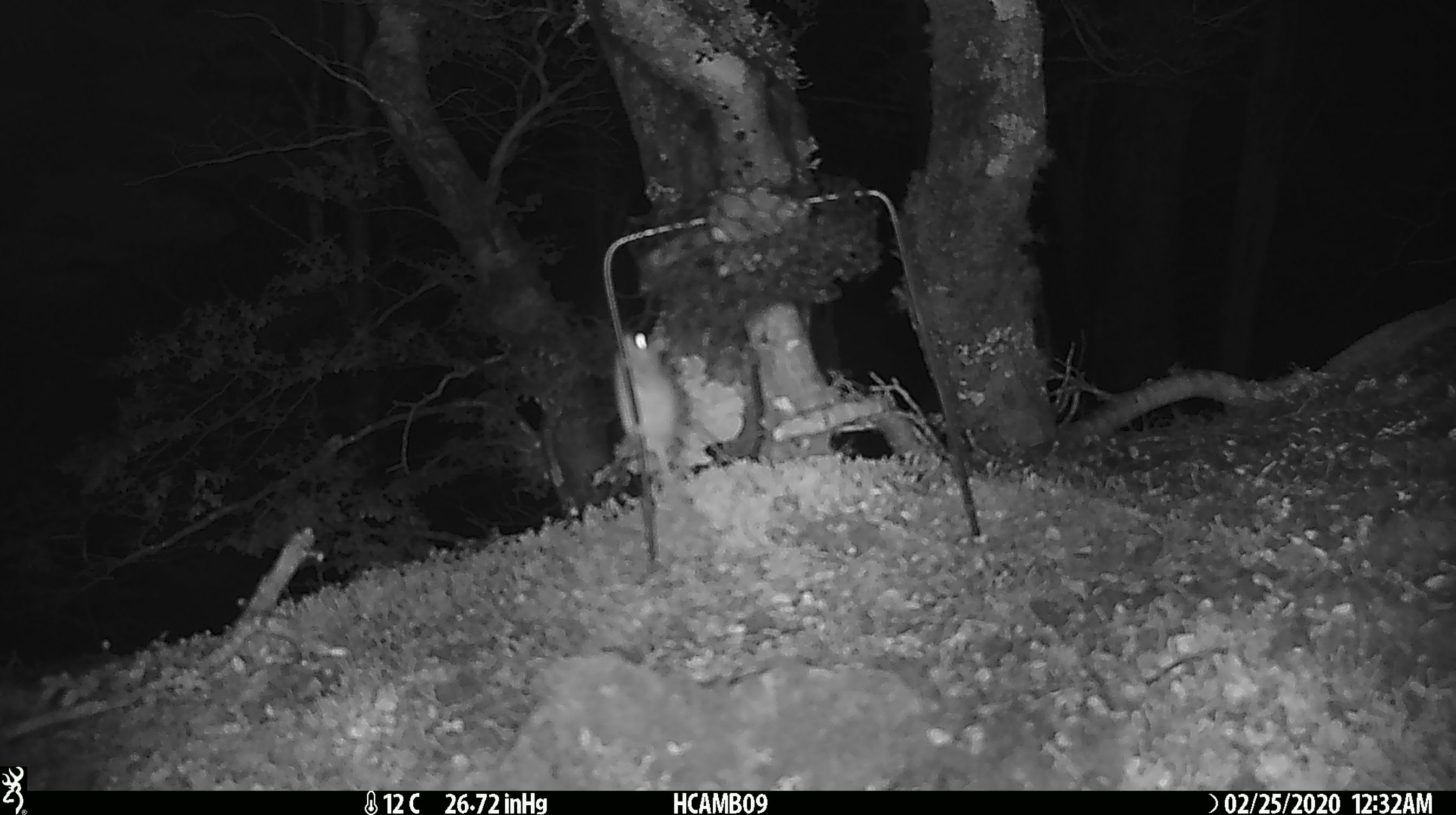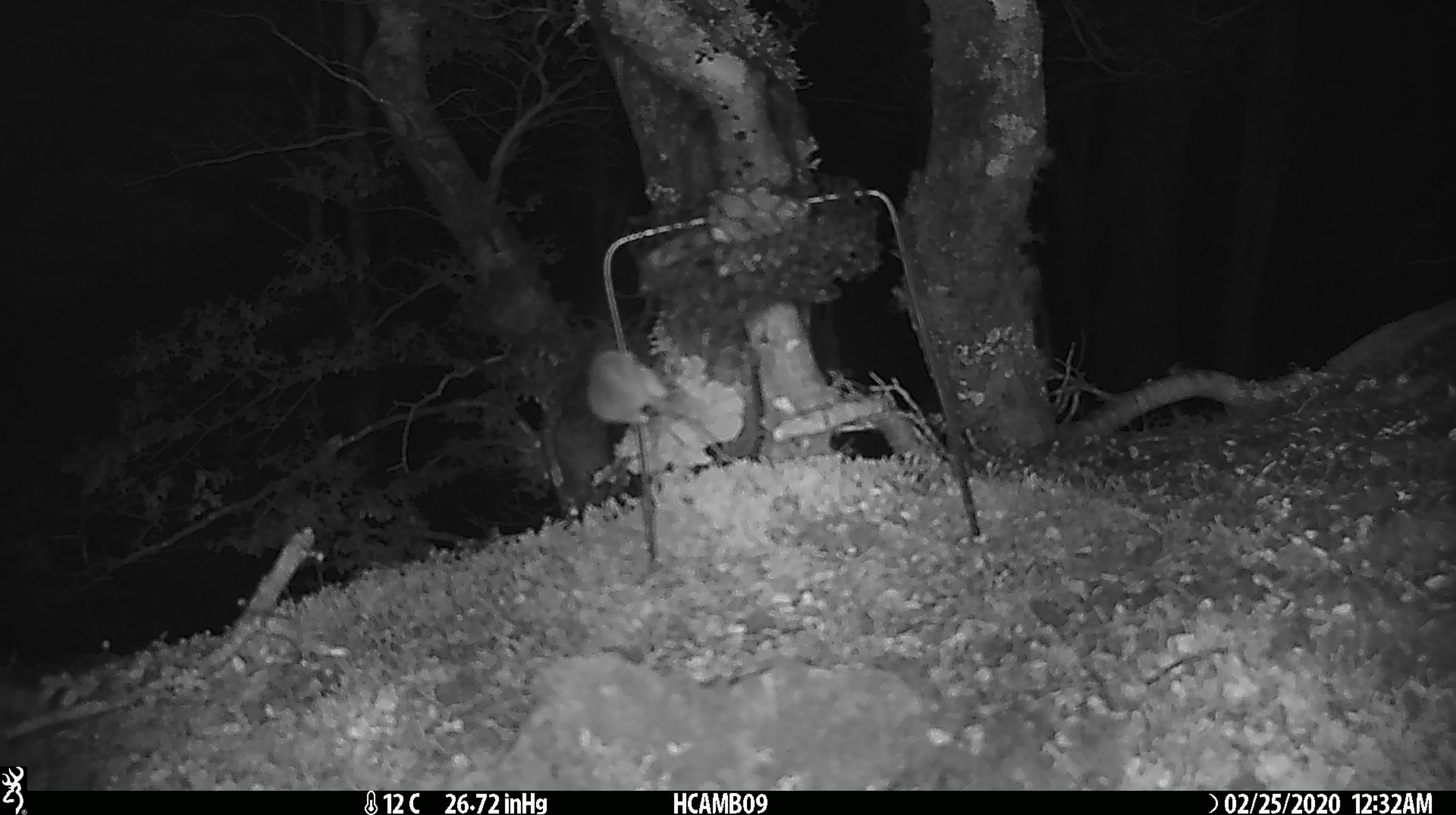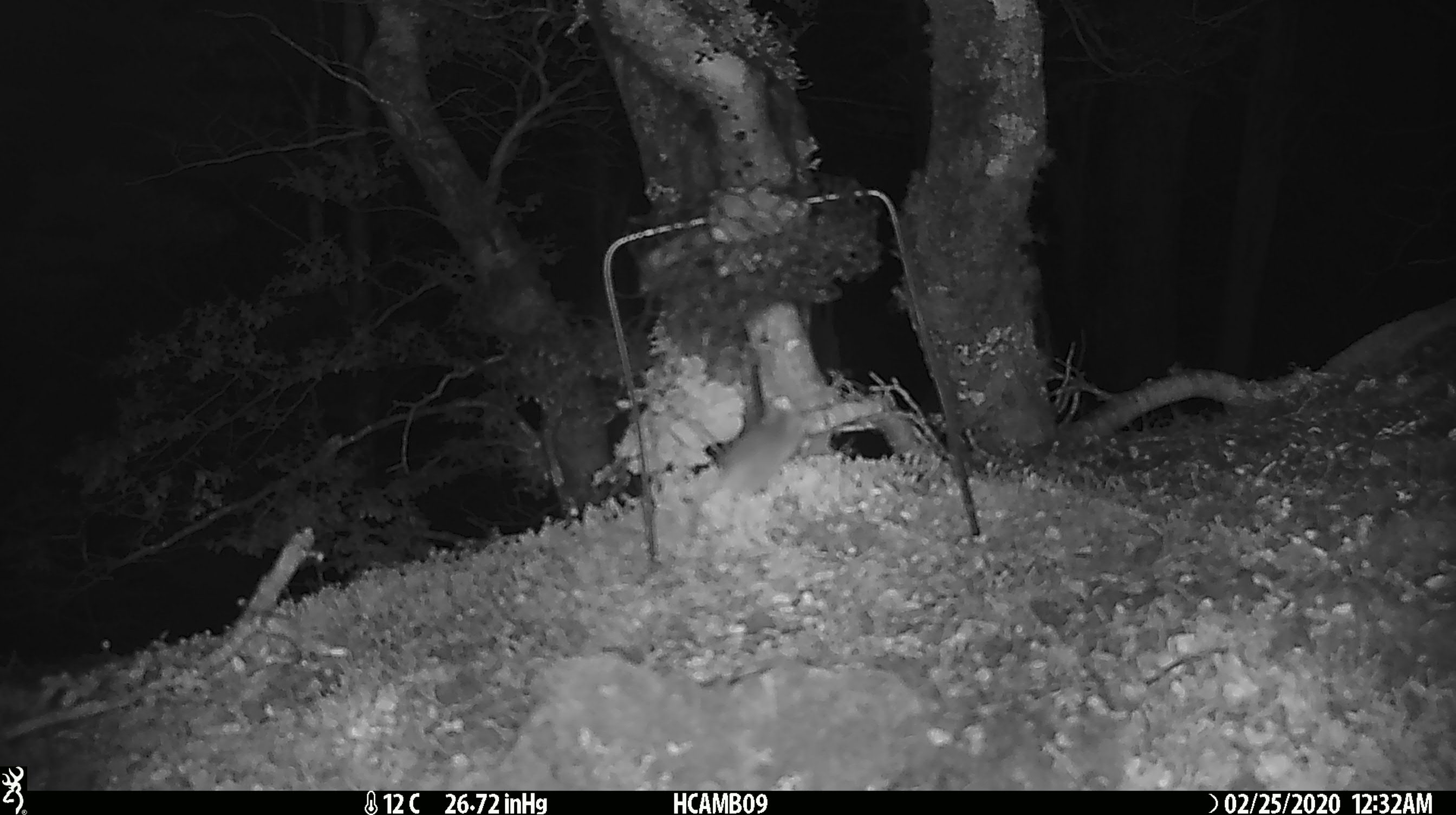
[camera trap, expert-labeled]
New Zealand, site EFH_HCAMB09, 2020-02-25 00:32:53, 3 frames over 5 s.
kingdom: Animalia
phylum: Chordata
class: Mammalia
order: Rodentia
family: Muridae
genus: Mus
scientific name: Mus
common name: mouse